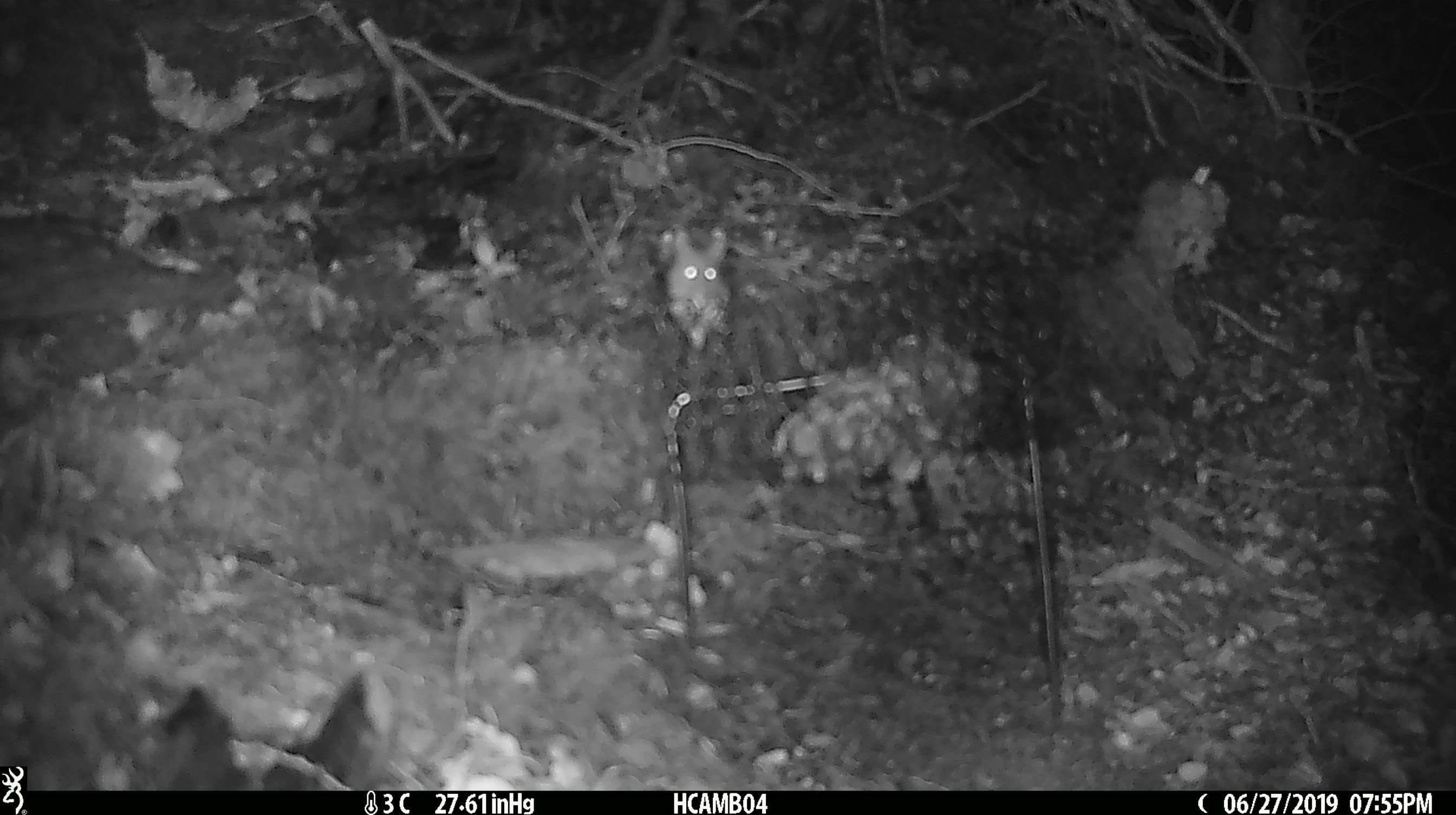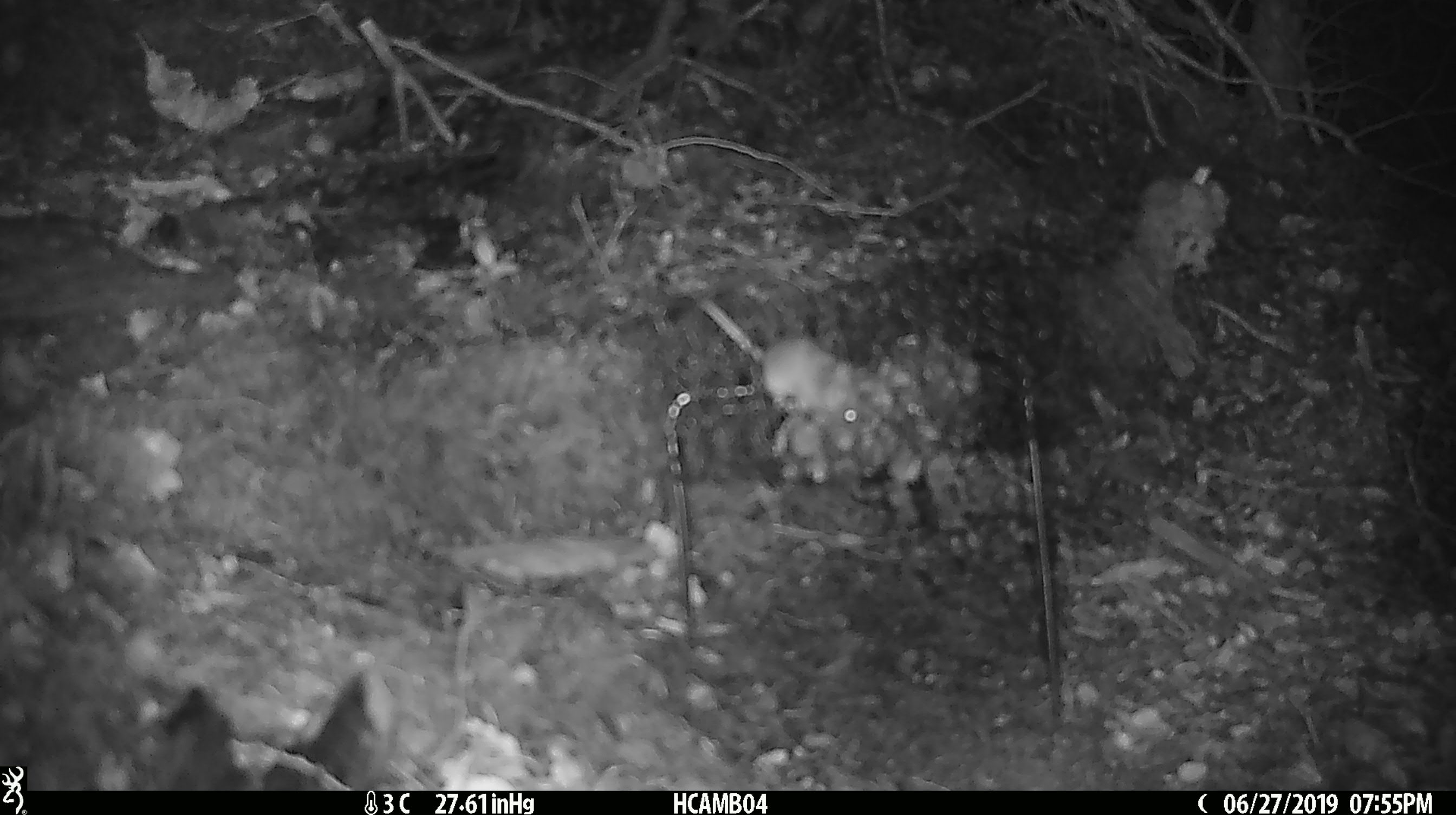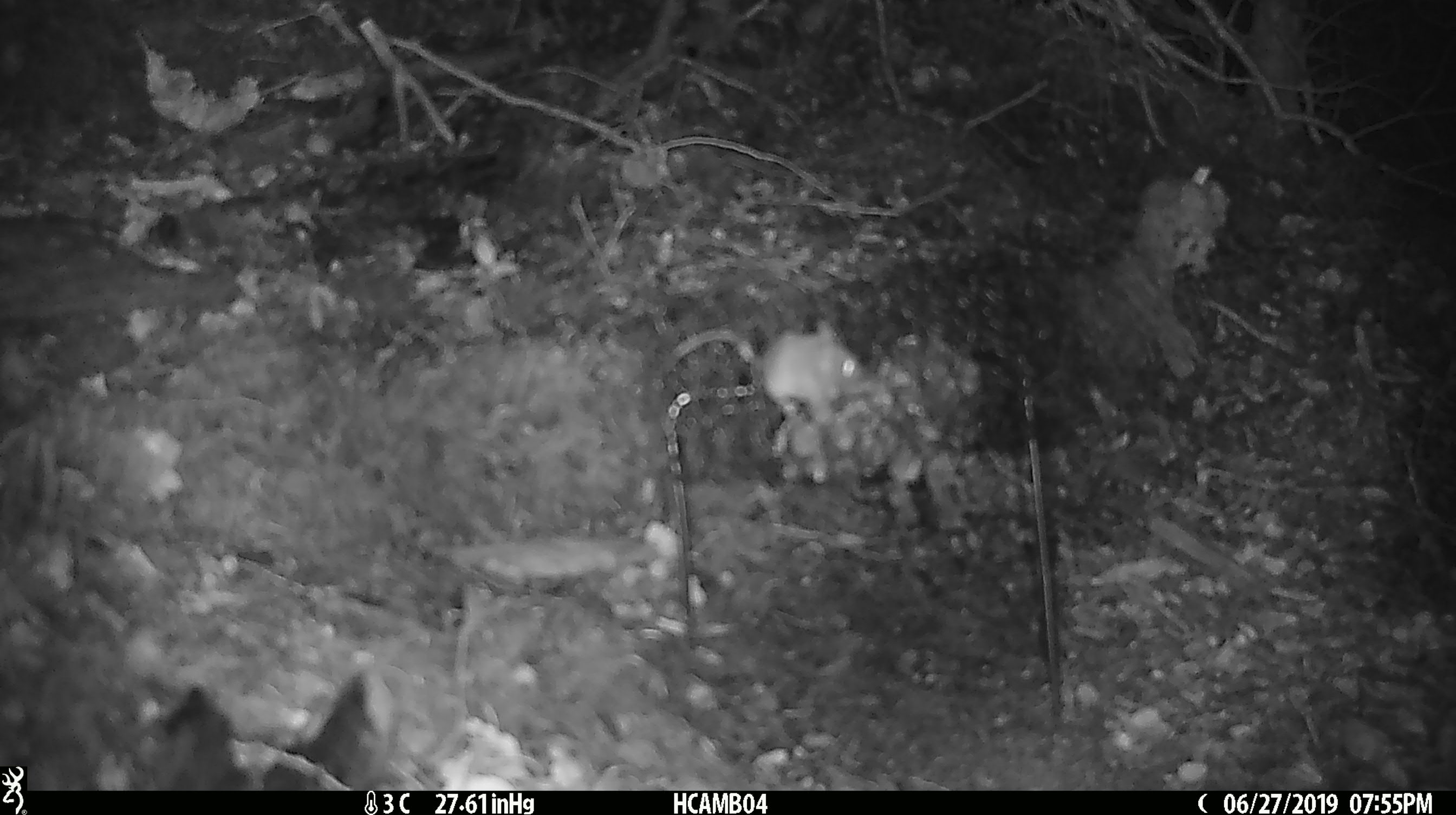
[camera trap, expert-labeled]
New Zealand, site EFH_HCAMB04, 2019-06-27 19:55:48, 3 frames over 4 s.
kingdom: Animalia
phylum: Chordata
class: Mammalia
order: Rodentia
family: Muridae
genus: Mus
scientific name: Mus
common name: mouse